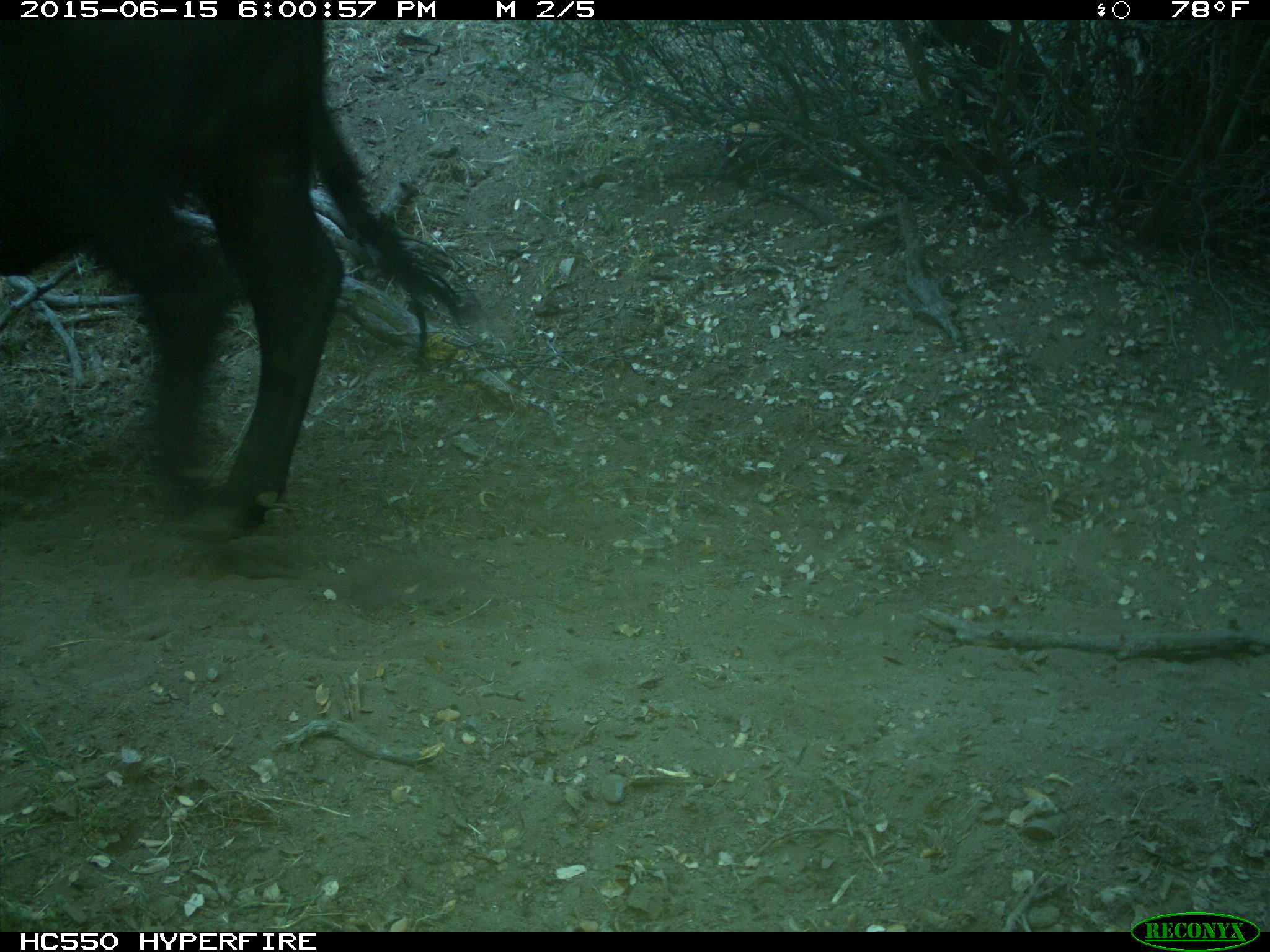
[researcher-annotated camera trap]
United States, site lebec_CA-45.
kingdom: Animalia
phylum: Chordata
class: Mammalia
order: Artiodactyla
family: Bovidae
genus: Bos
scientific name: Bos taurus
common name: domestic cow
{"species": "Bos taurus (domestic cow)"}